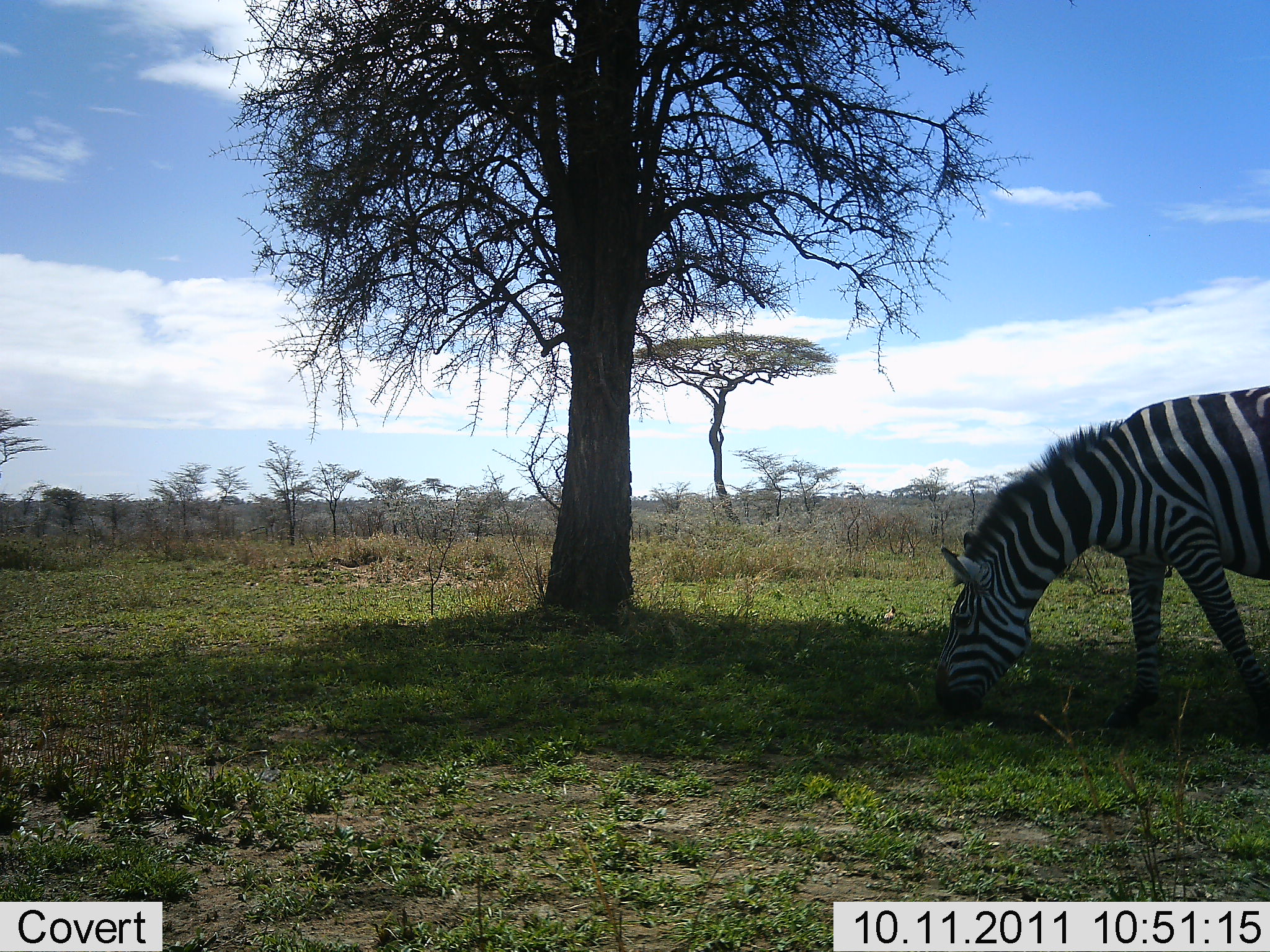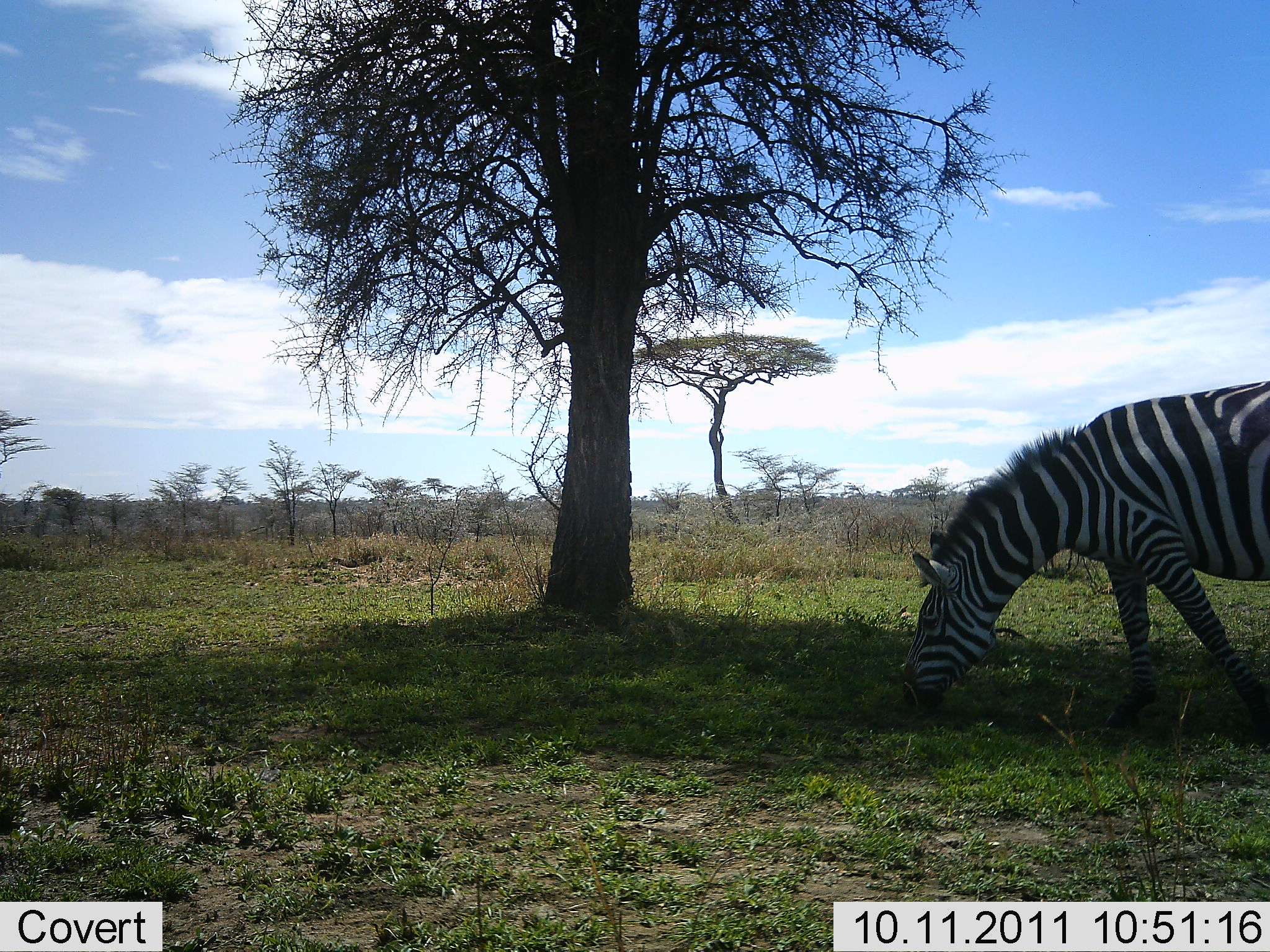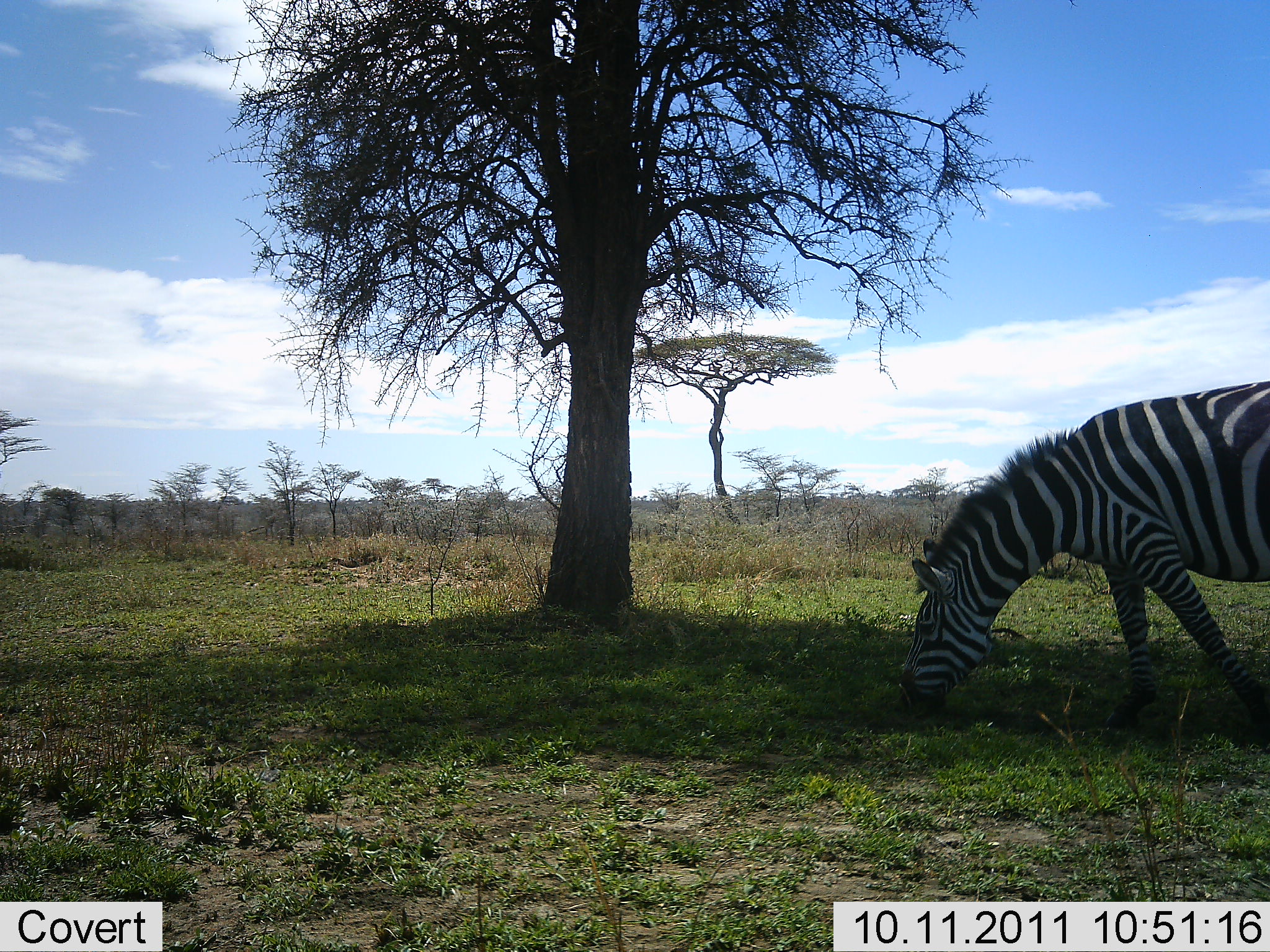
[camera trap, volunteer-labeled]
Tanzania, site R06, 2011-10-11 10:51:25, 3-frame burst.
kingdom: Animalia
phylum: Chordata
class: Mammalia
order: Perissodactyla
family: Equidae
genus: Equus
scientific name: Equus quagga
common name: plains zebra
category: zebra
Zebra (plains zebra) (Equus quagga), count 1. Behavior (volunteer vote fractions): standing 30%, resting 0%, moving 0%, interacting 0%. Young present (vote fraction): 0%. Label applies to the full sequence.